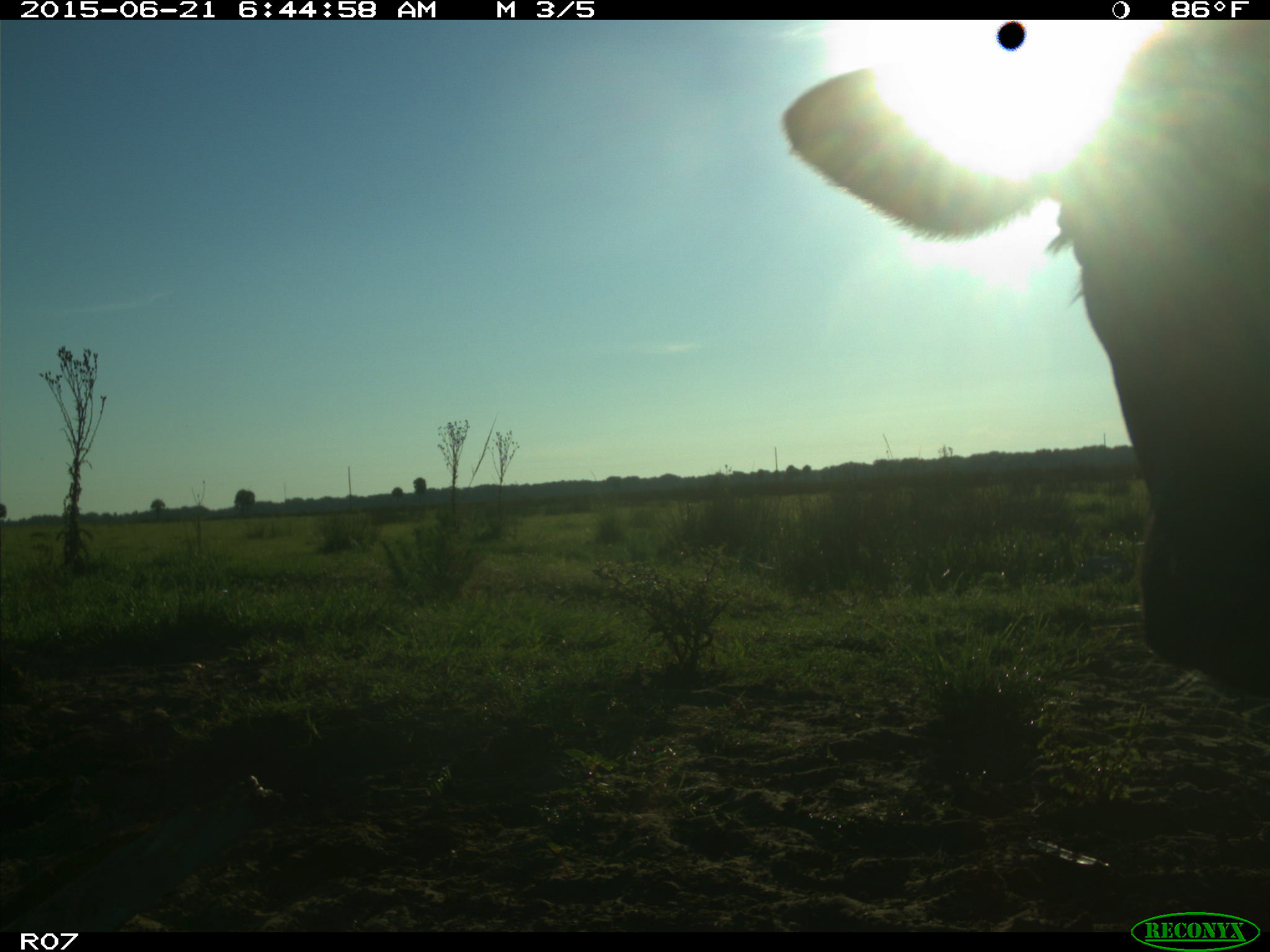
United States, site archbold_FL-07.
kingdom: Animalia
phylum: Chordata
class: Mammalia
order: Artiodactyla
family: Bovidae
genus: Bos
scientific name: Bos taurus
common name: domestic cow